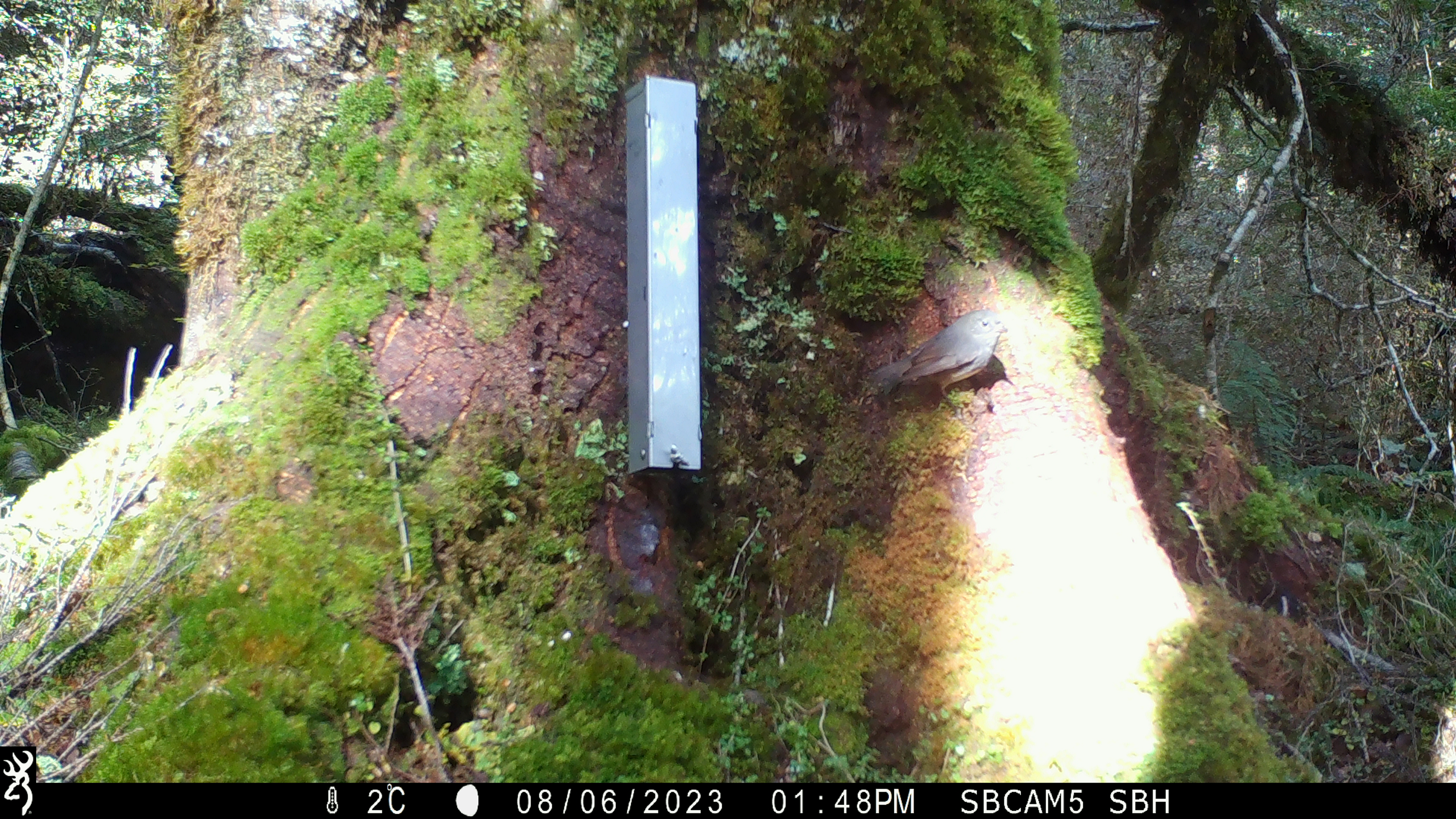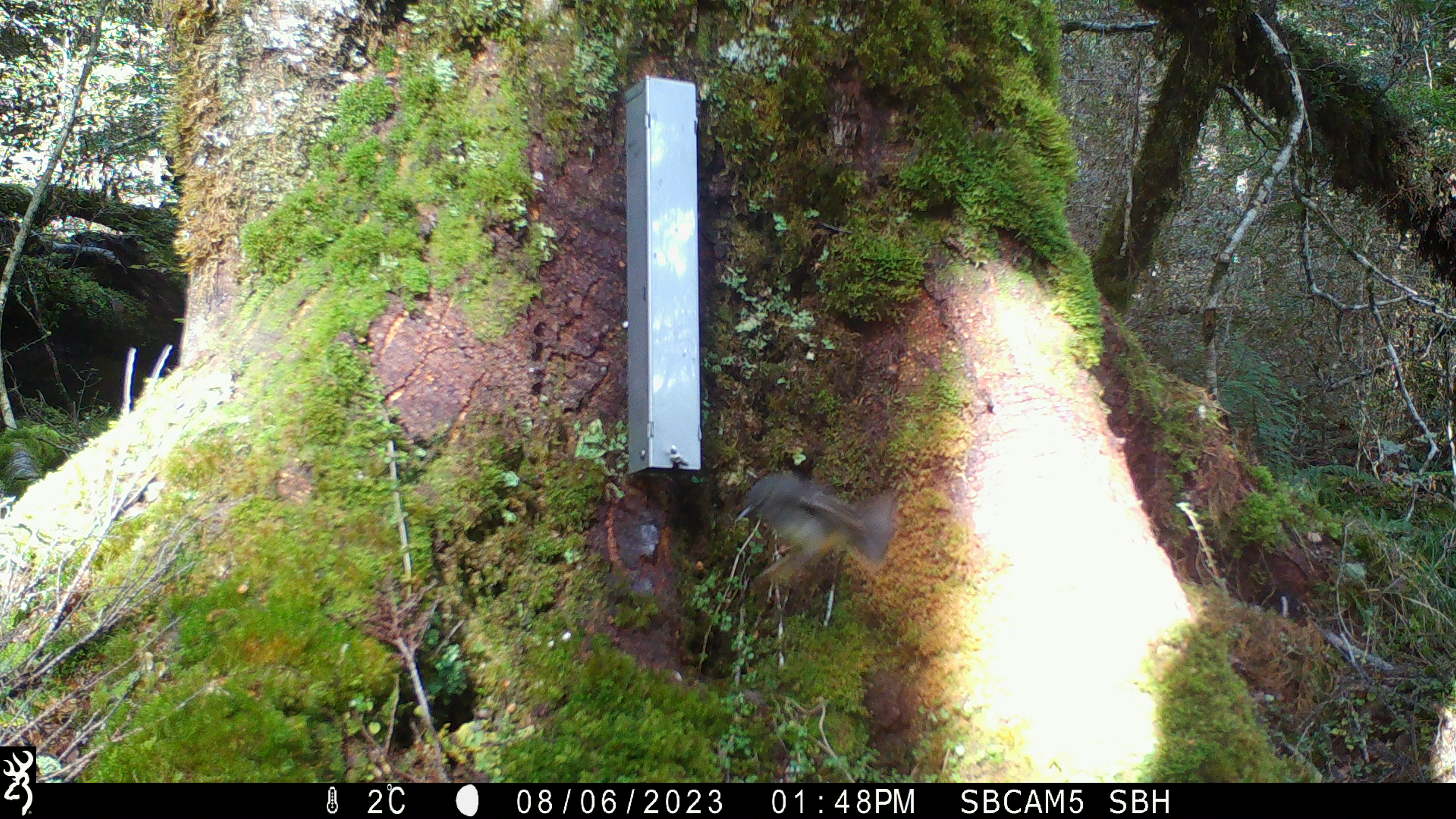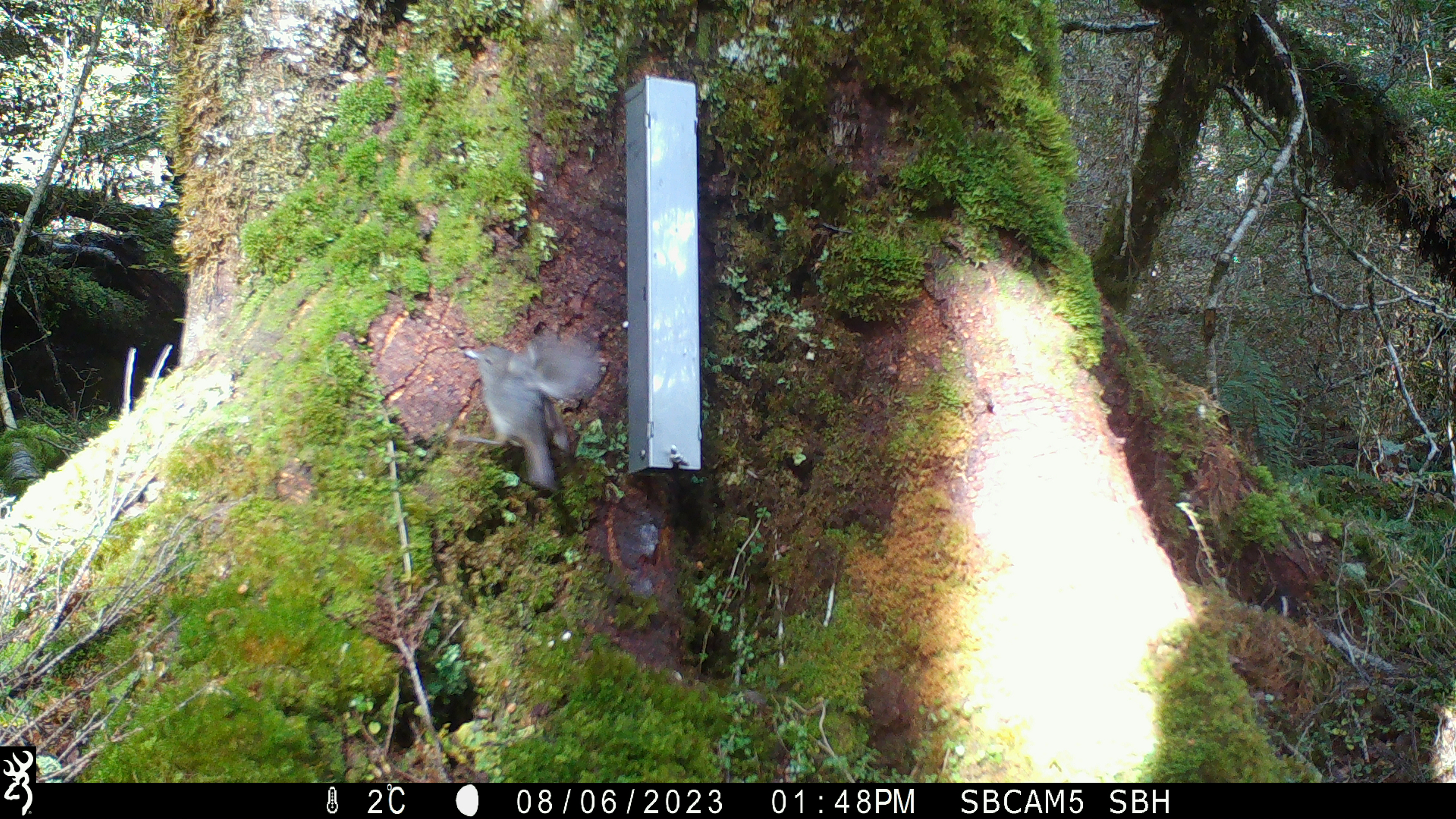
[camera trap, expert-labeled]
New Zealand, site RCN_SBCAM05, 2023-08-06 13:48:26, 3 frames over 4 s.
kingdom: Animalia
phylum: Chordata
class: Aves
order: Passeriformes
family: Petroicidae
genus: Petroica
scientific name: Petroica australis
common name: new zealand robin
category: robin